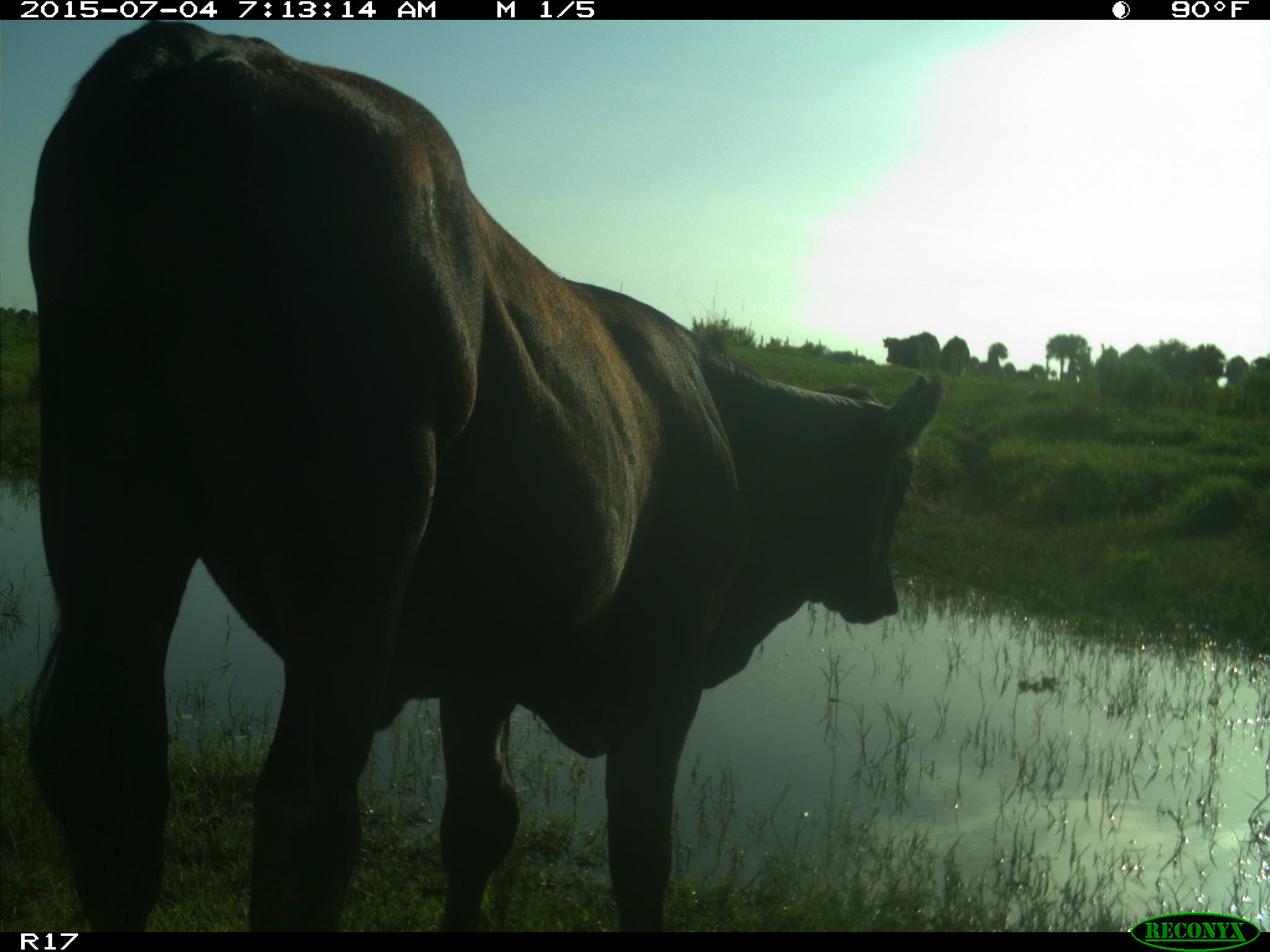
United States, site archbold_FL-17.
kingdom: Animalia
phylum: Chordata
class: Mammalia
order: Artiodactyla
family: Bovidae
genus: Bos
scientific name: Bos taurus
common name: domestic cow